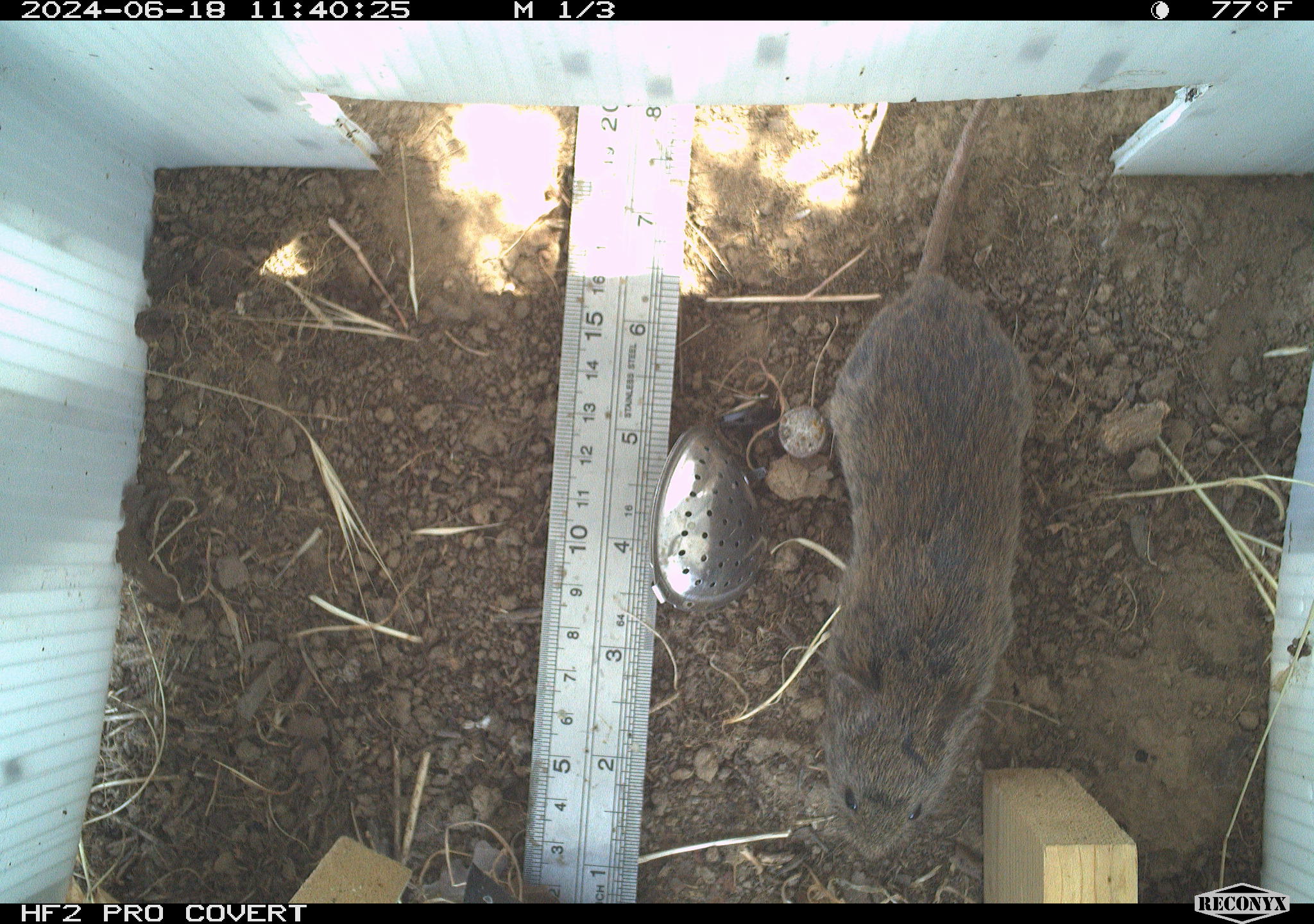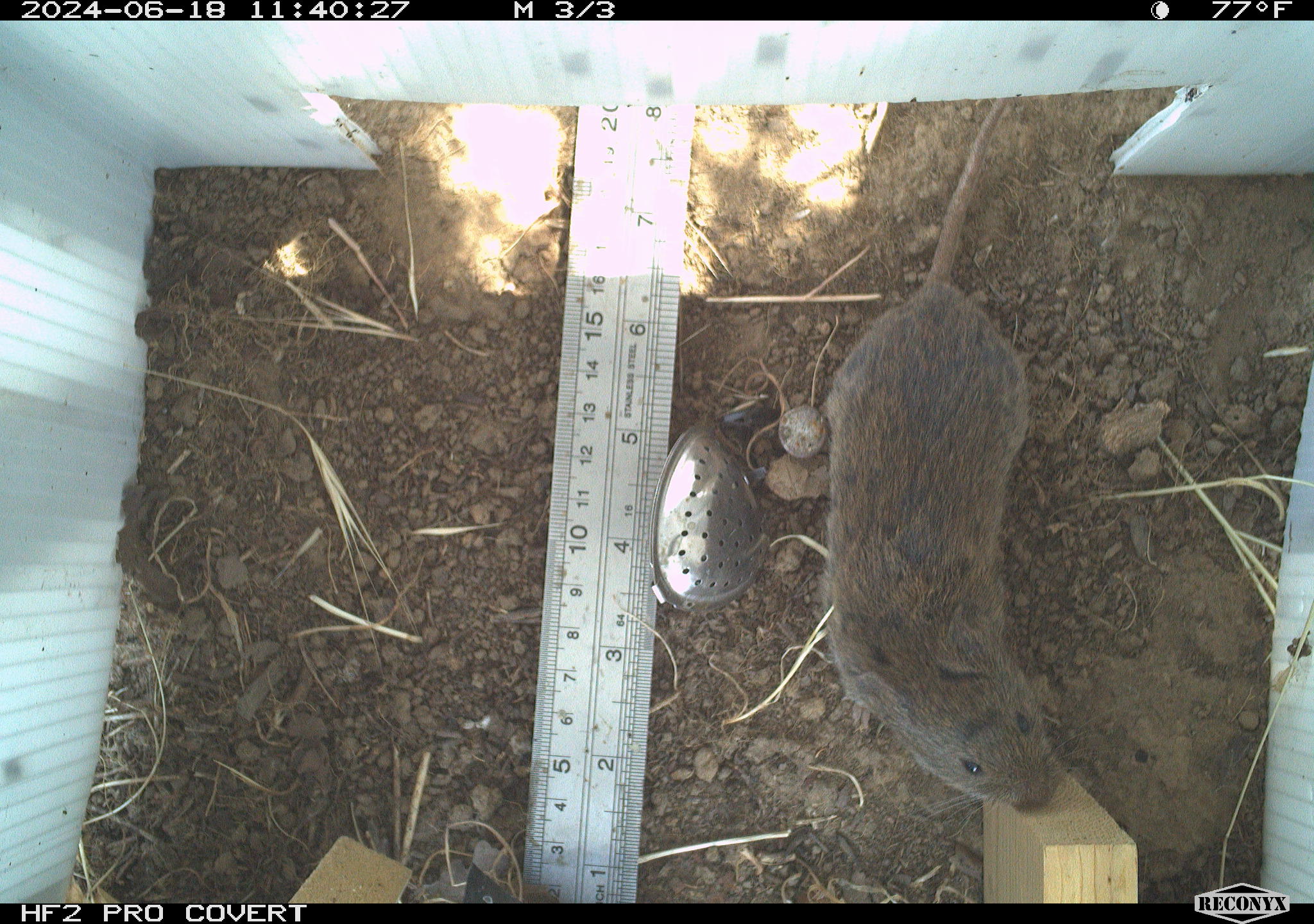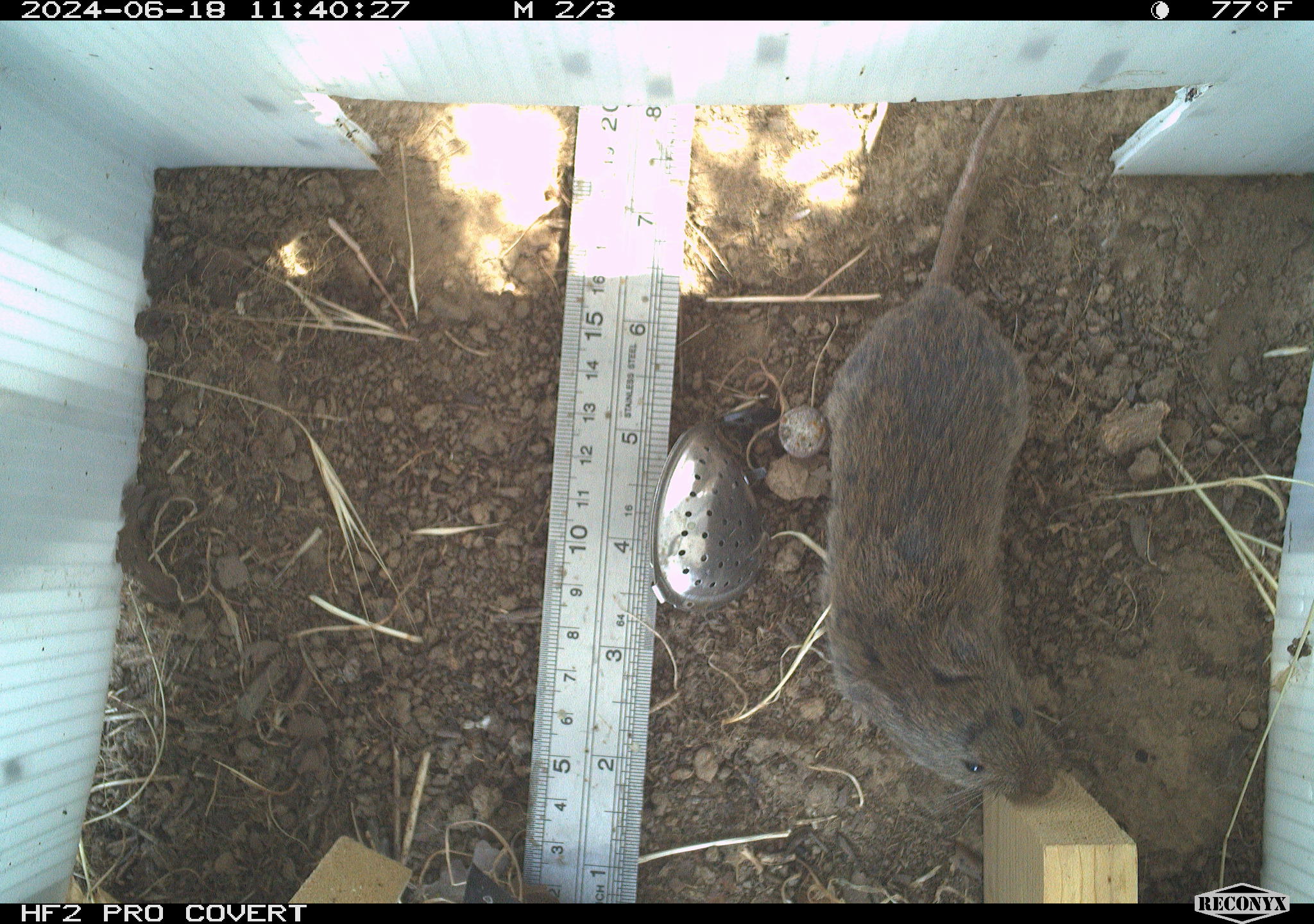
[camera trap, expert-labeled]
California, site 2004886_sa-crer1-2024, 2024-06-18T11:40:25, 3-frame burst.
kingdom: Animalia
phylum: Chordata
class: Mammalia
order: Rodentia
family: Cricetidae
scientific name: Arvicolinae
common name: voles, lemmings, and muskrats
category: arvicolinae subfamily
Arvicolinae subfamily (voles, lemmings, and muskrats) (Arvicolinae).